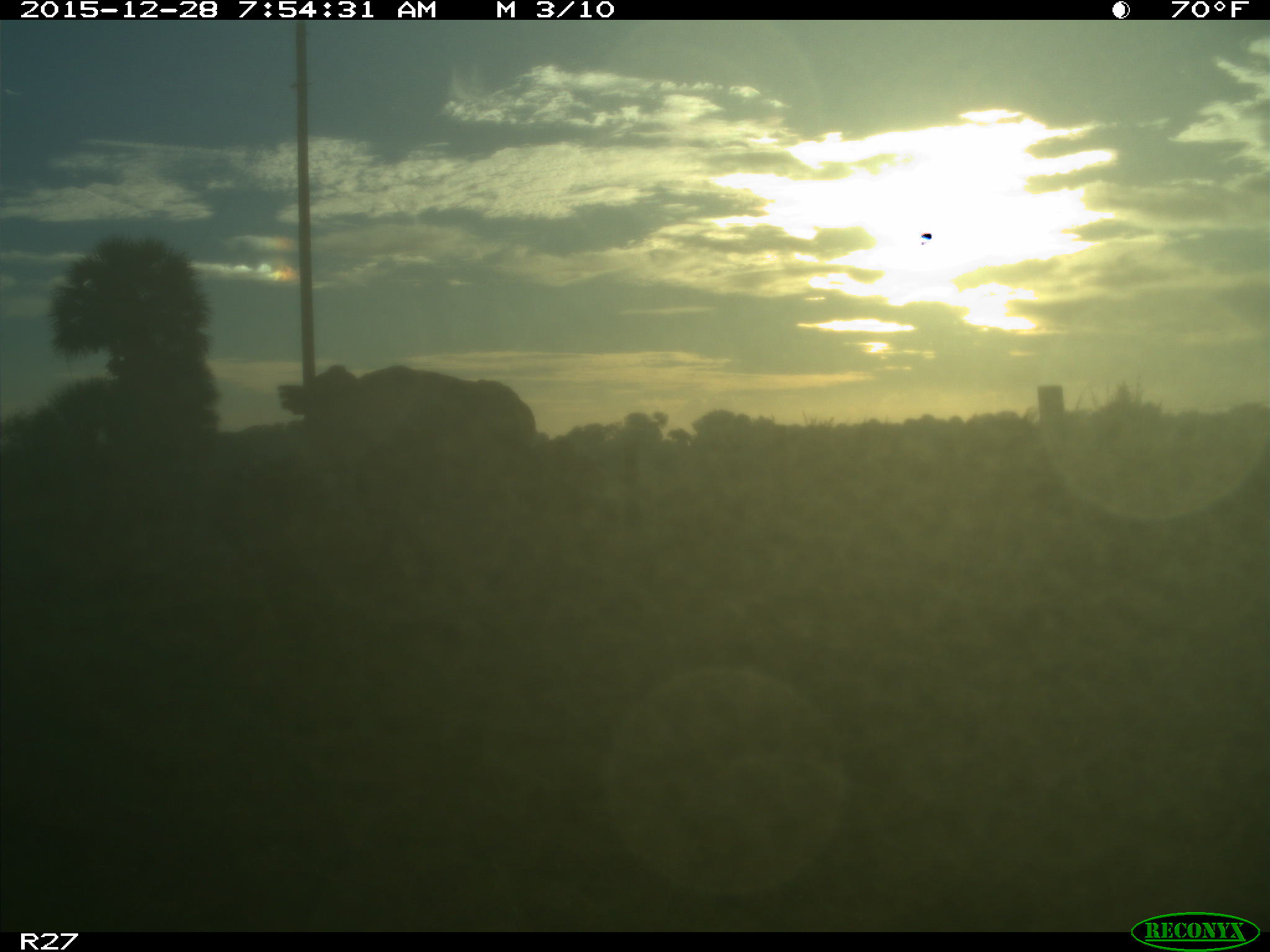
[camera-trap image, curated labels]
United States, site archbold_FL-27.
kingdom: Animalia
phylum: Chordata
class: Mammalia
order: Artiodactyla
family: Bovidae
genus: Bos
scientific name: Bos taurus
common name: domestic cow